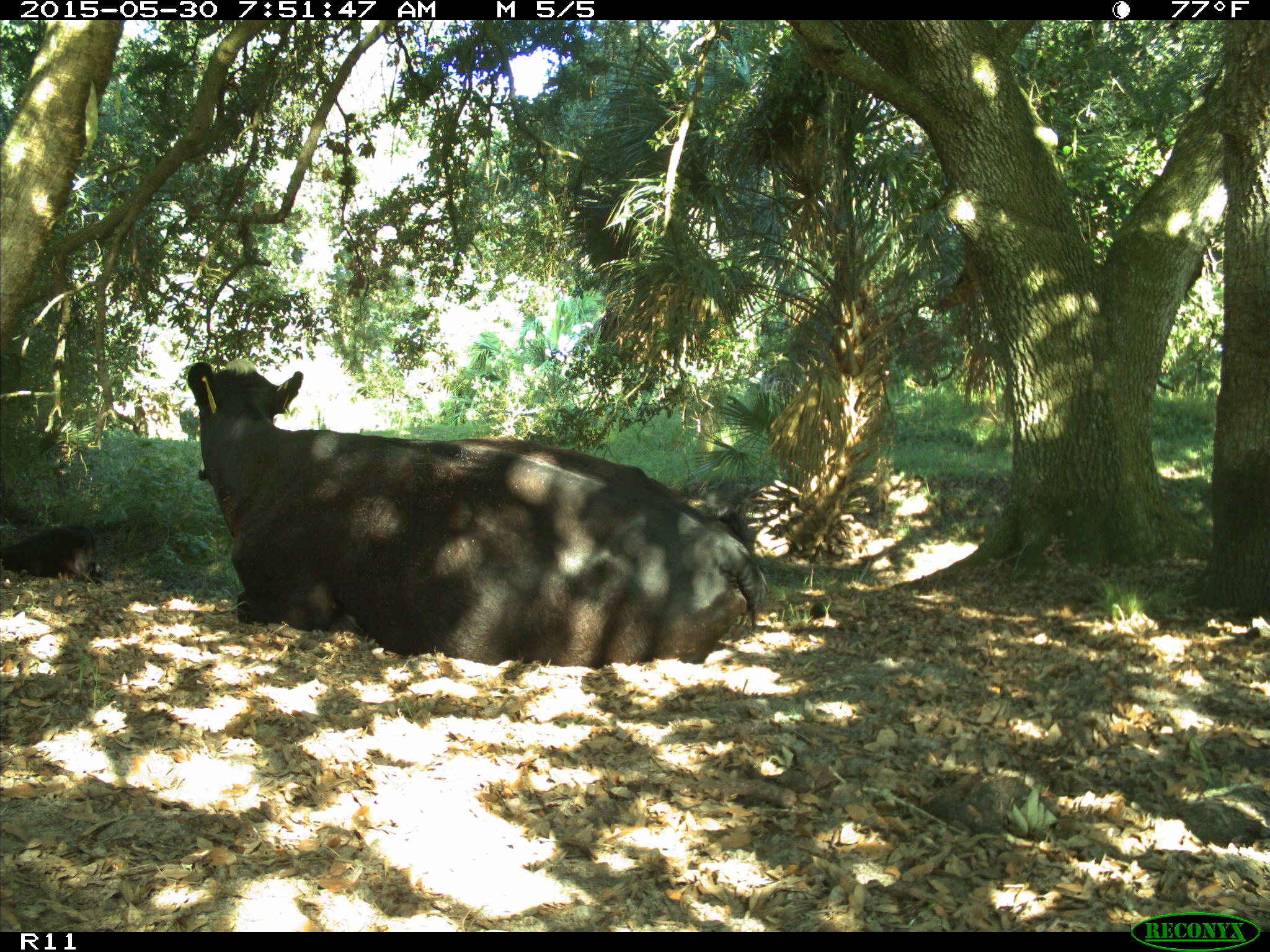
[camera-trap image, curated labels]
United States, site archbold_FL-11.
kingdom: Animalia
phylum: Chordata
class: Mammalia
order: Artiodactyla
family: Bovidae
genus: Bos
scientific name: Bos taurus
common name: domestic cow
Bos taurus (domestic cow).